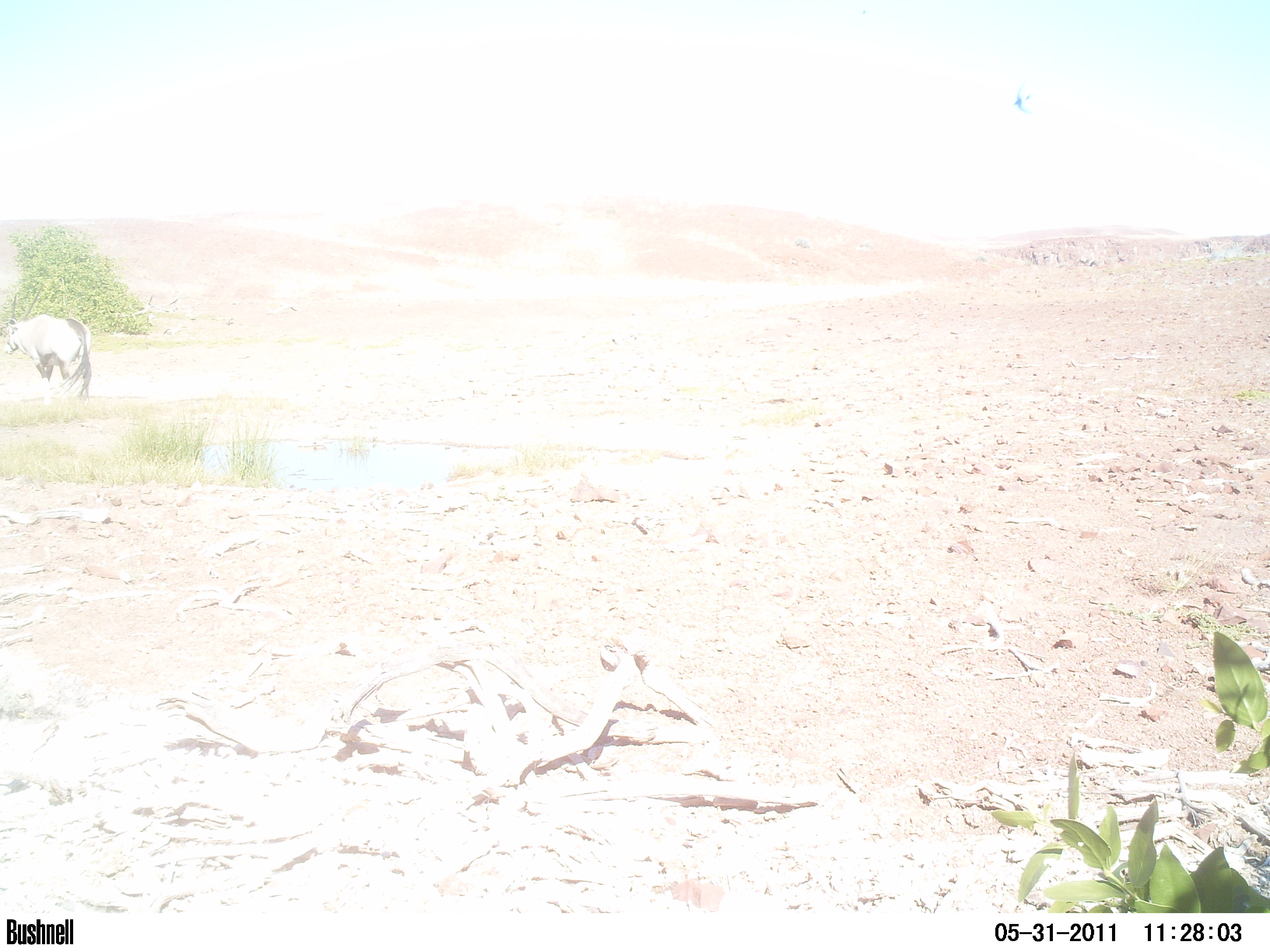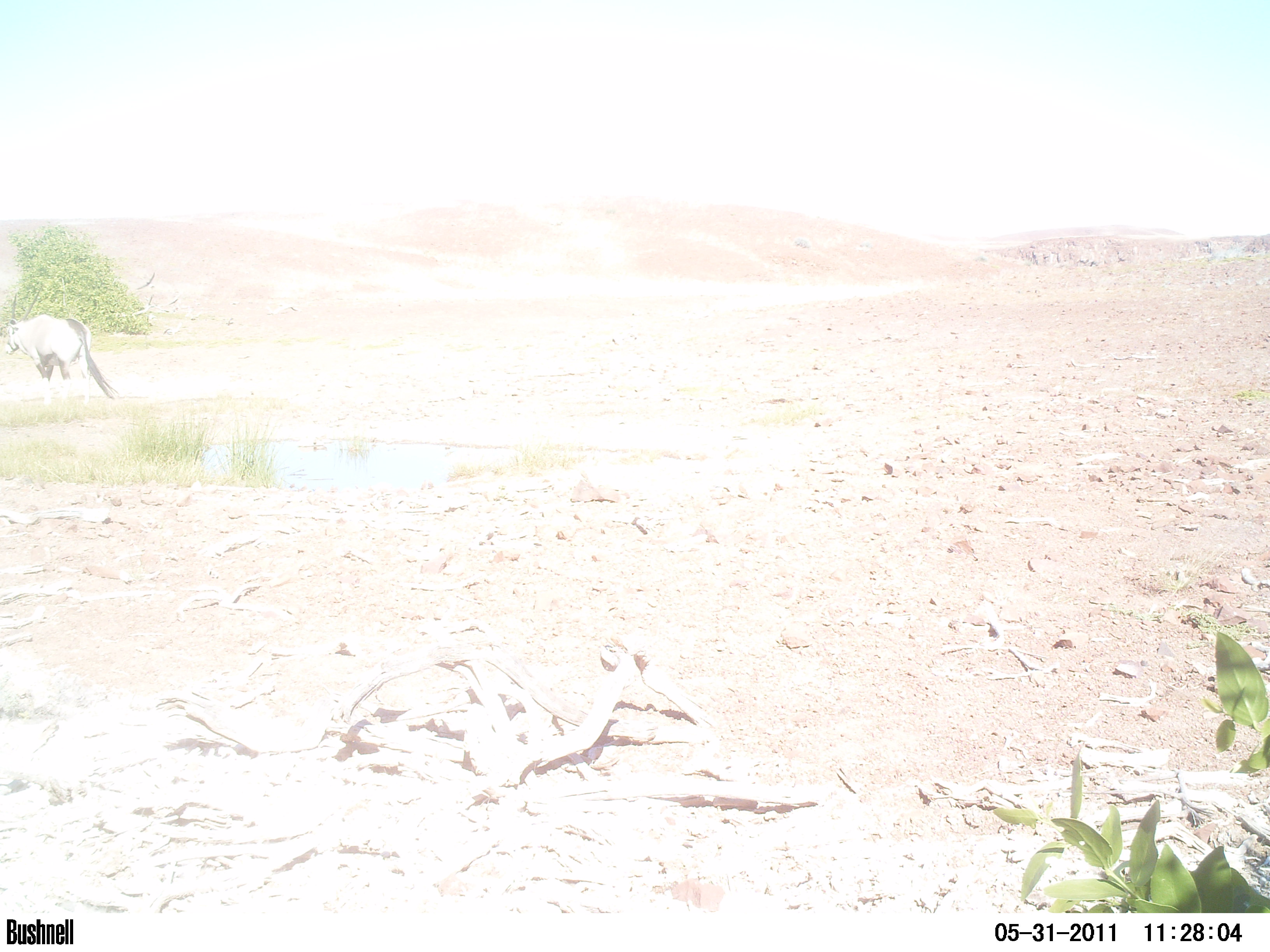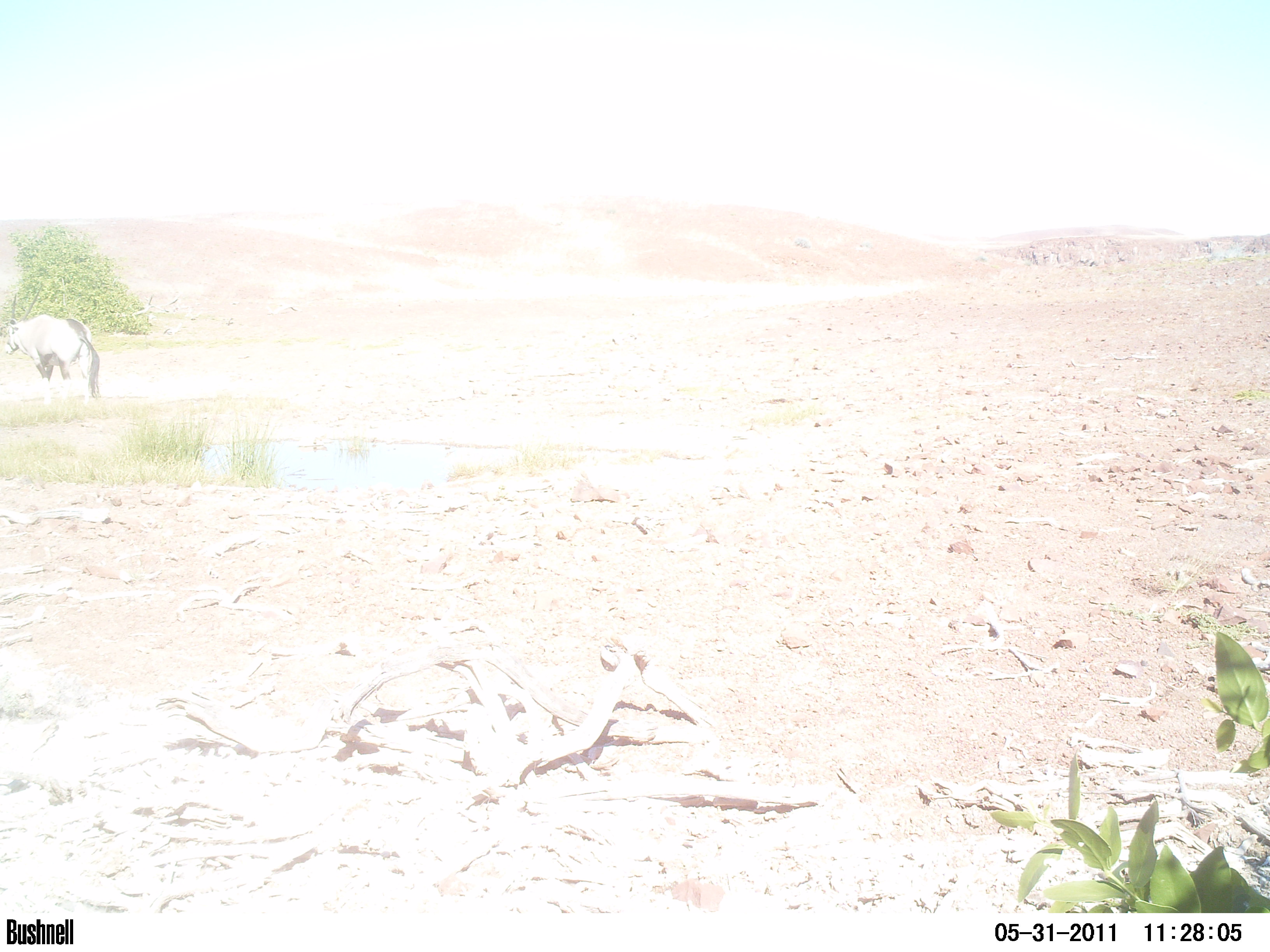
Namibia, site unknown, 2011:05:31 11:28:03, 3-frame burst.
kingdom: Animalia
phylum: Chordata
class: Mammalia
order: Artiodactyla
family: Bovidae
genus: Oryx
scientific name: Oryx gazella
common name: gemsbok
Oryx gazella (gemsbok).